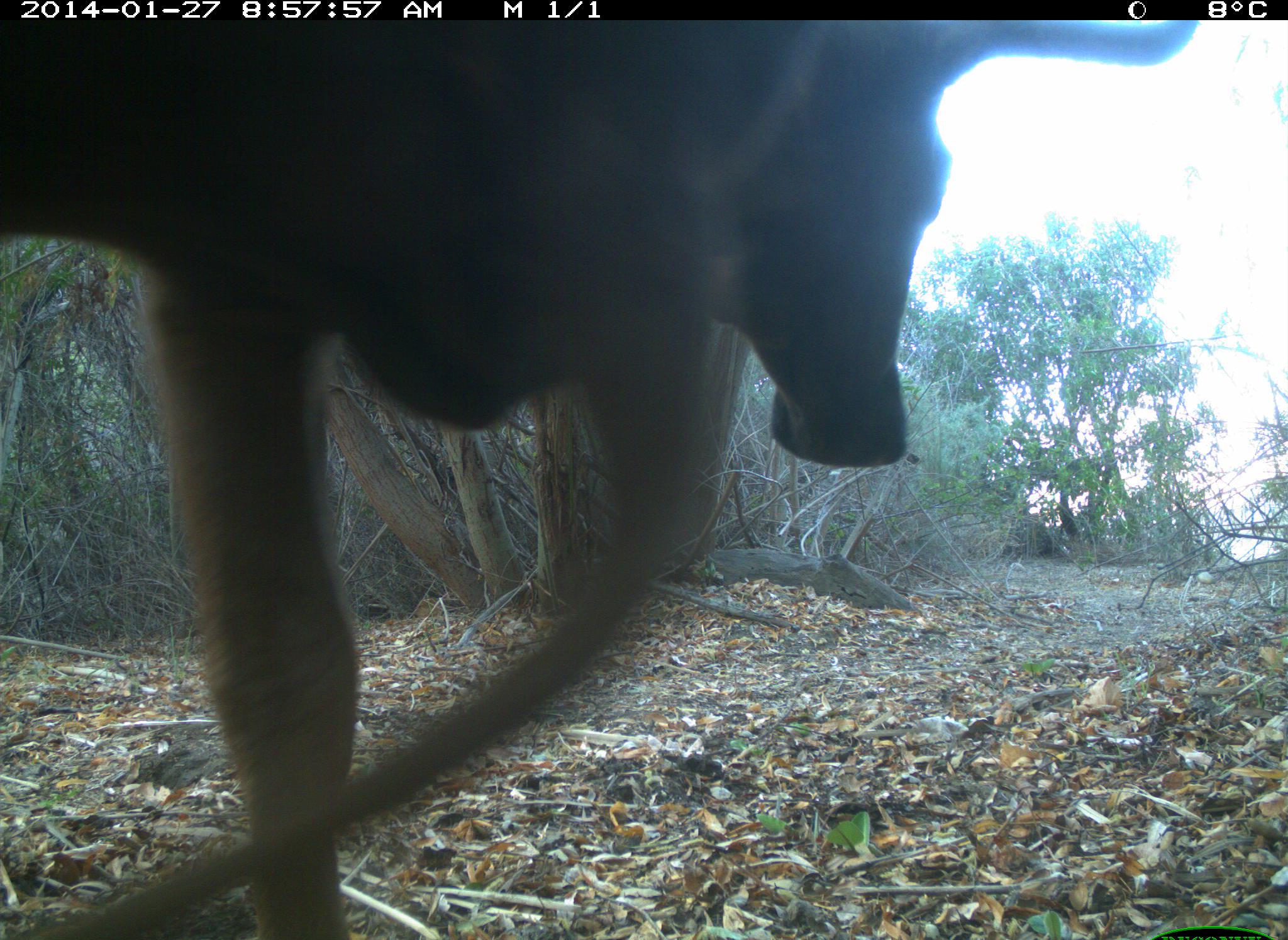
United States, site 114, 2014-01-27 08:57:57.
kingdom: Animalia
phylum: Chordata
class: Mammalia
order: Artiodactyla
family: Bovidae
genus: Bos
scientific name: Bos taurus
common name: cow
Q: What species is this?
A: Cow (Bos taurus).